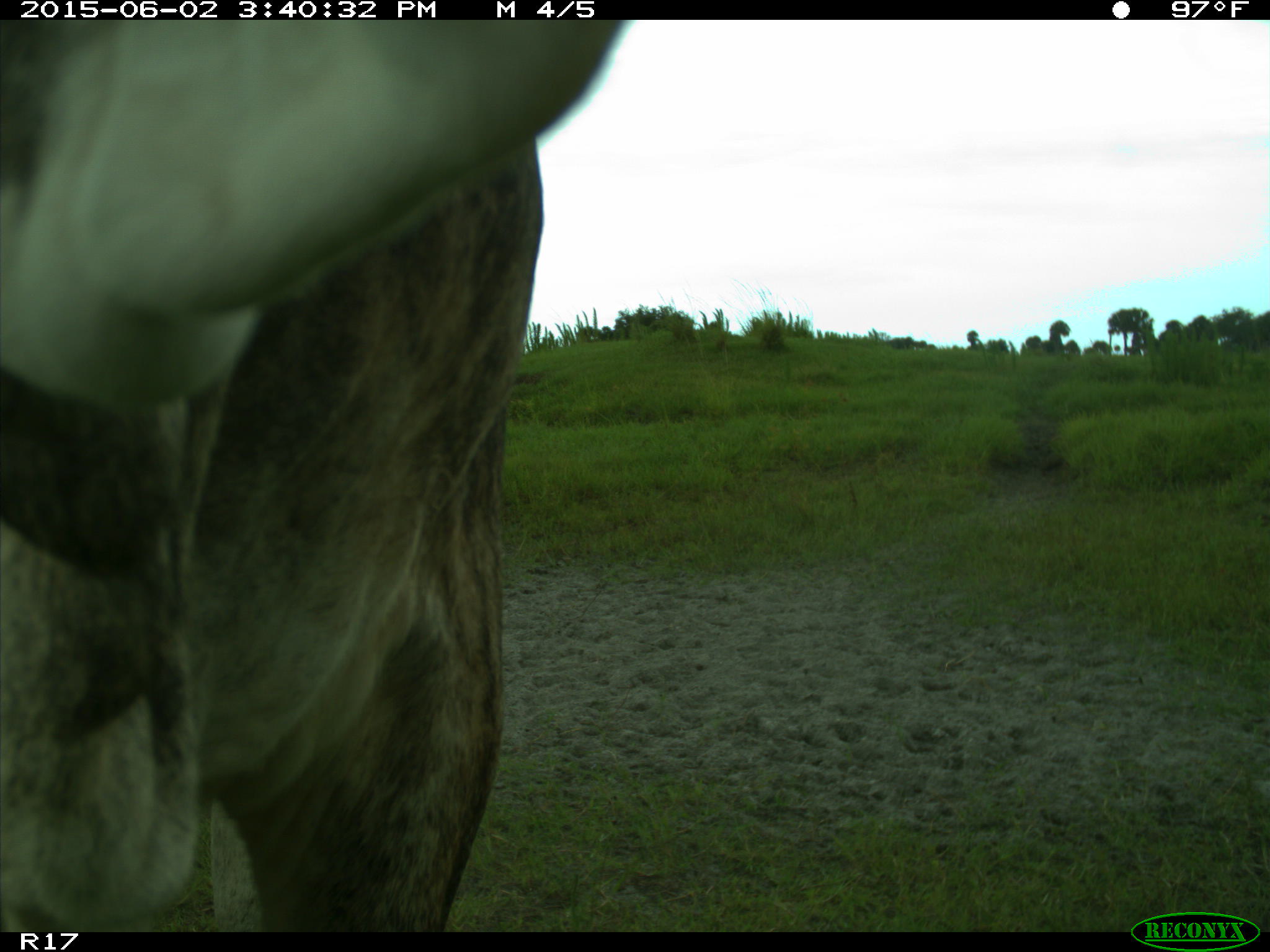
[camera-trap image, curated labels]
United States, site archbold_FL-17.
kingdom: Animalia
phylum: Chordata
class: Mammalia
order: Artiodactyla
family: Bovidae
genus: Bos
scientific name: Bos taurus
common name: domestic cow